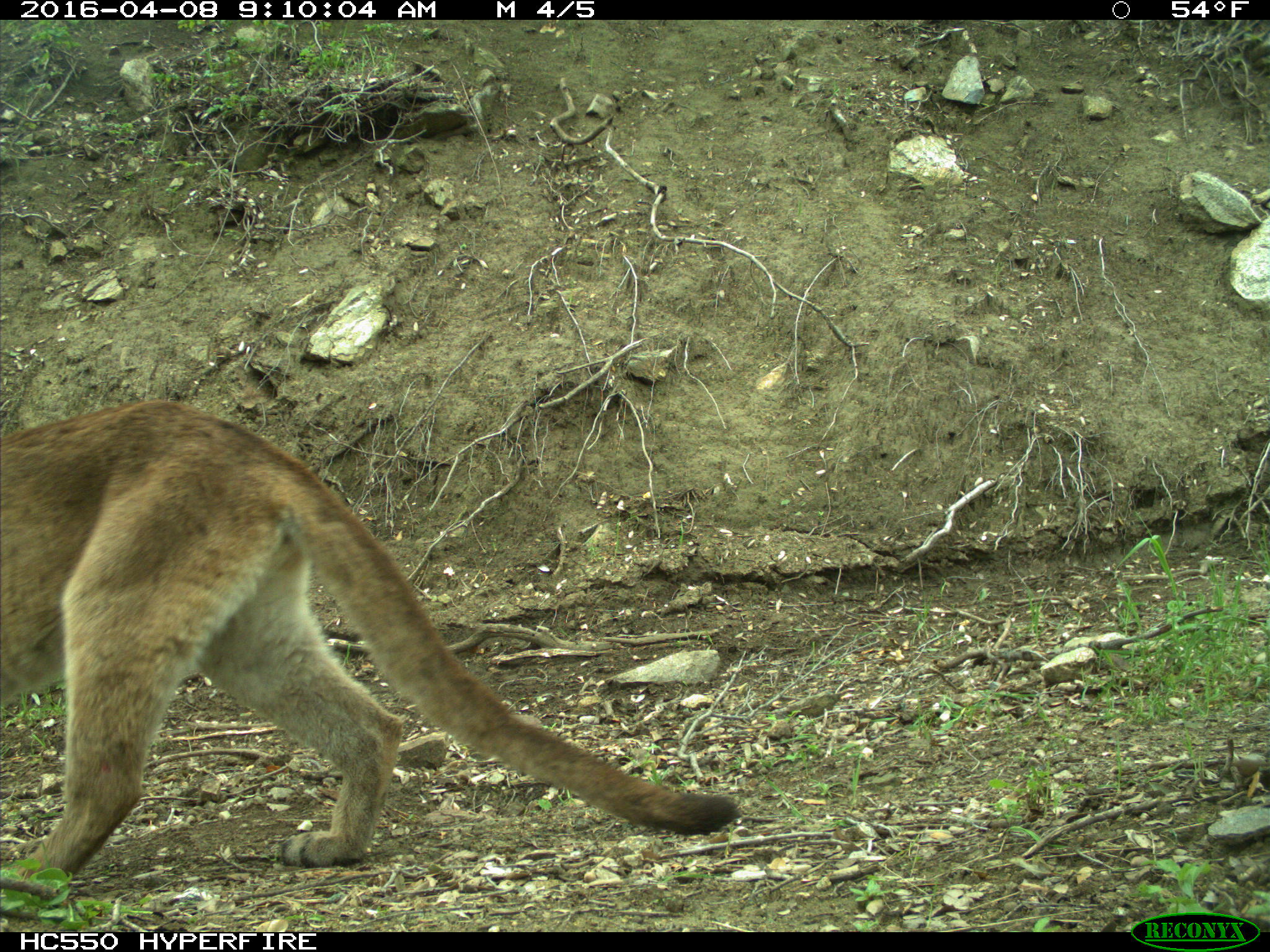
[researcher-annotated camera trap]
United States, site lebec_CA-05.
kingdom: Animalia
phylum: Chordata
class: Mammalia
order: Carnivora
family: Felidae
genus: Puma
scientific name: Puma concolor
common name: mountain lion